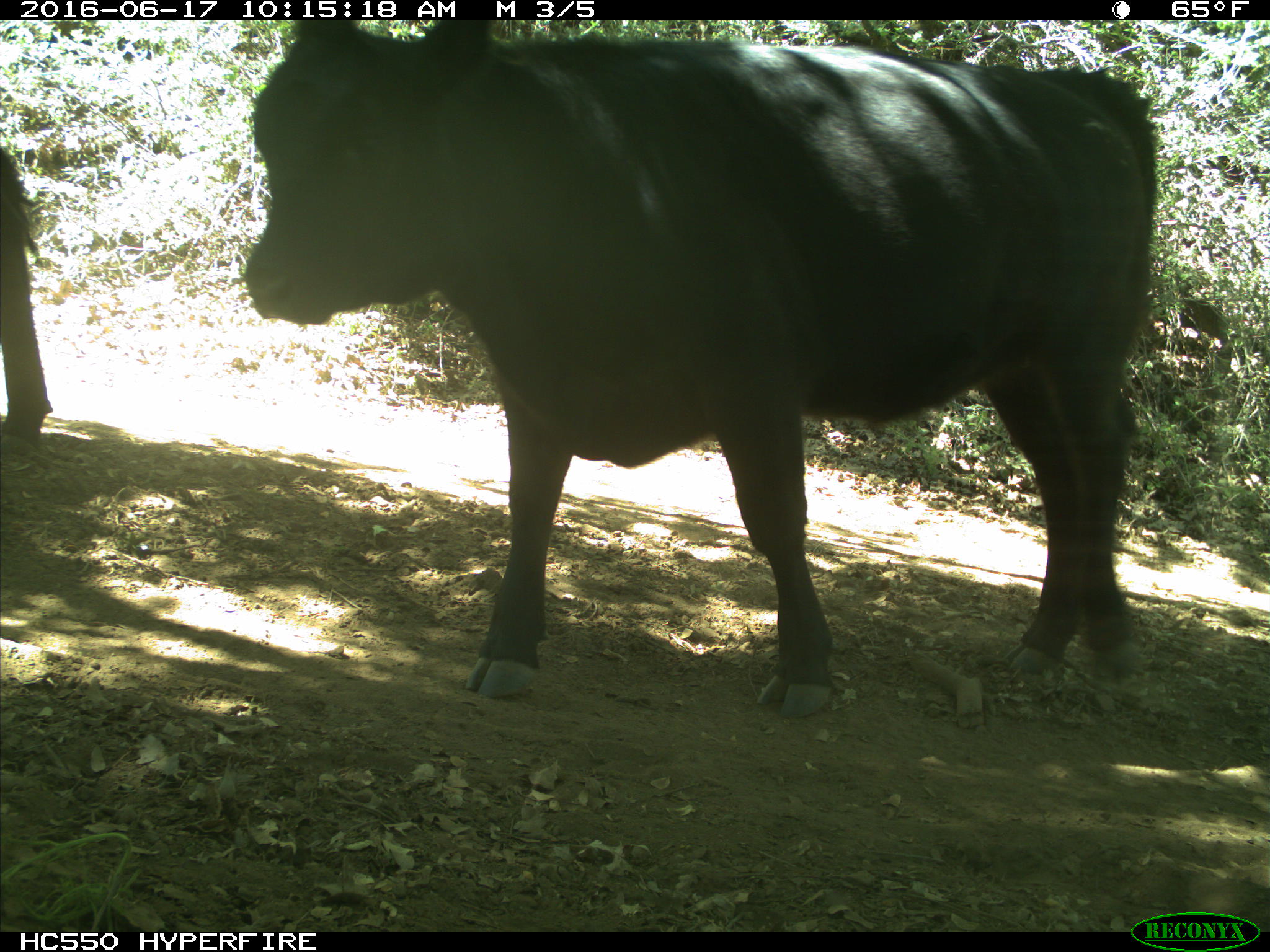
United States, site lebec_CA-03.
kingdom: Animalia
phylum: Chordata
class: Mammalia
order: Artiodactyla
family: Bovidae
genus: Bos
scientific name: Bos taurus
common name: domestic cow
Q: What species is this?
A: Bos taurus (domestic cow).